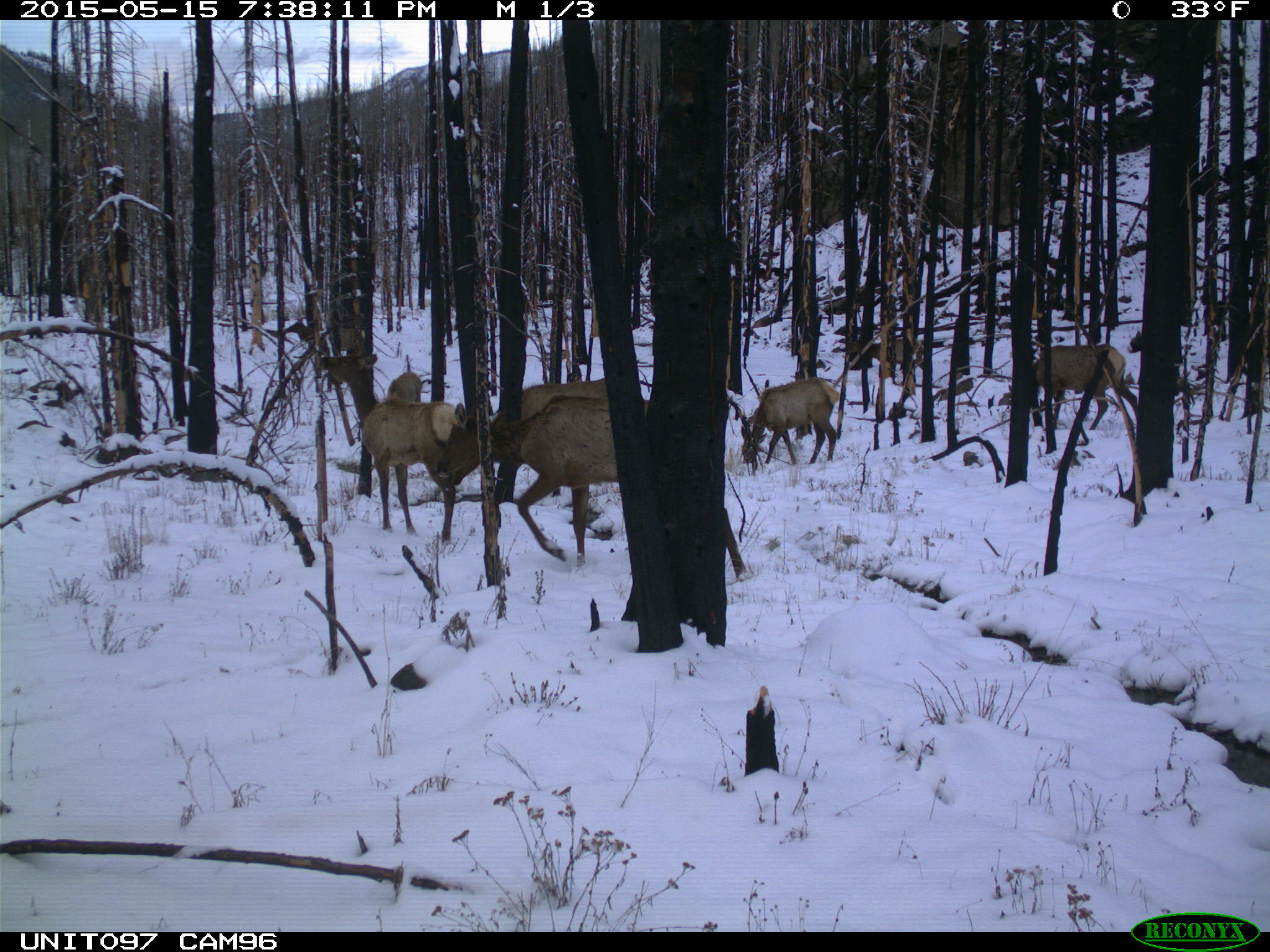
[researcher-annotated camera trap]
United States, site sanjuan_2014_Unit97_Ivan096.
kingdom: Animalia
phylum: Chordata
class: Mammalia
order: Artiodactyla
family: Cervidae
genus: Cervus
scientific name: Cervus elaphus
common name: red deer